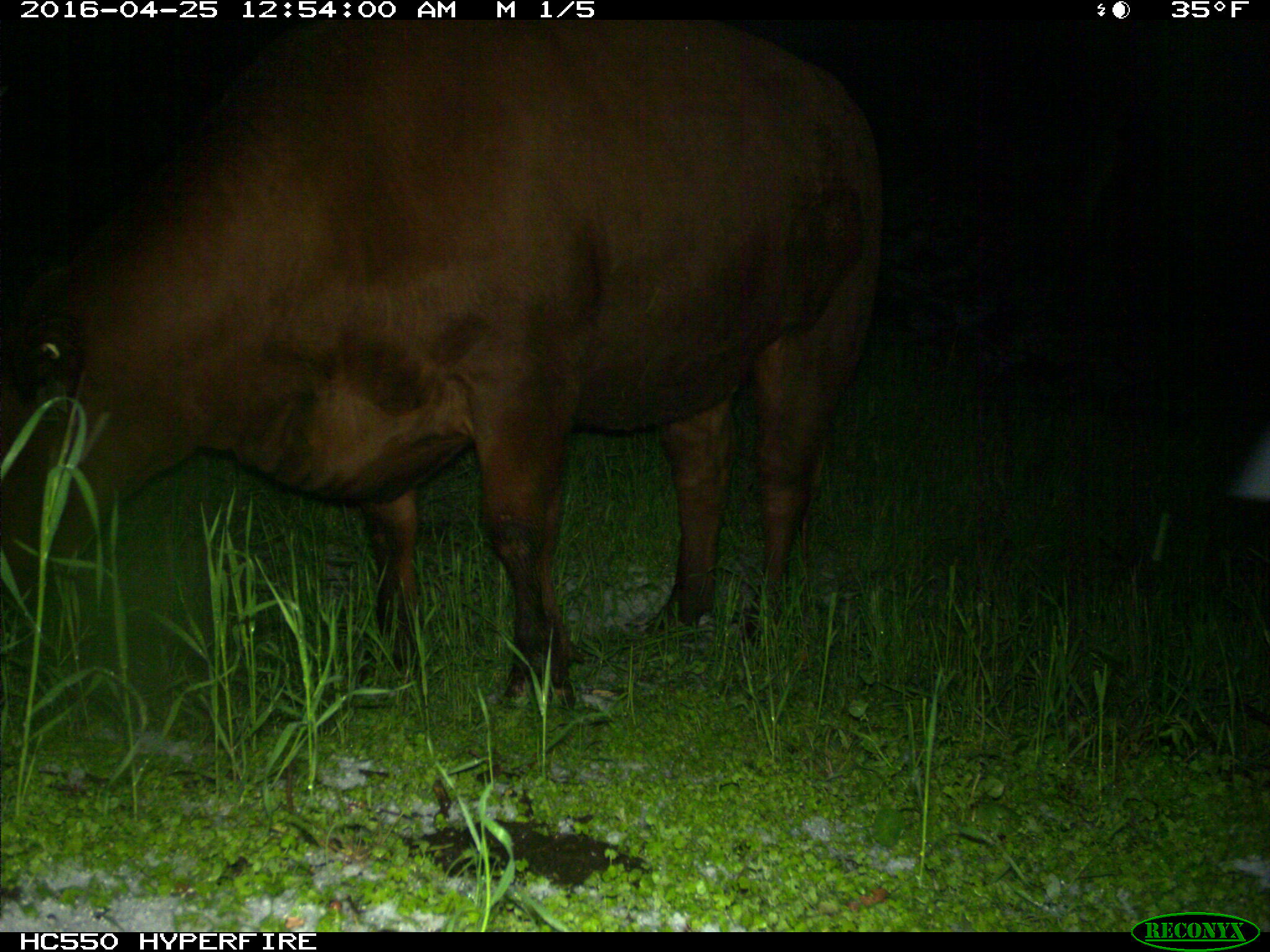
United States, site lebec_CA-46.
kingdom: Animalia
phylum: Chordata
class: Mammalia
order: Artiodactyla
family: Bovidae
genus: Bos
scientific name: Bos taurus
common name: domestic cow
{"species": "Bos taurus (domestic cow)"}